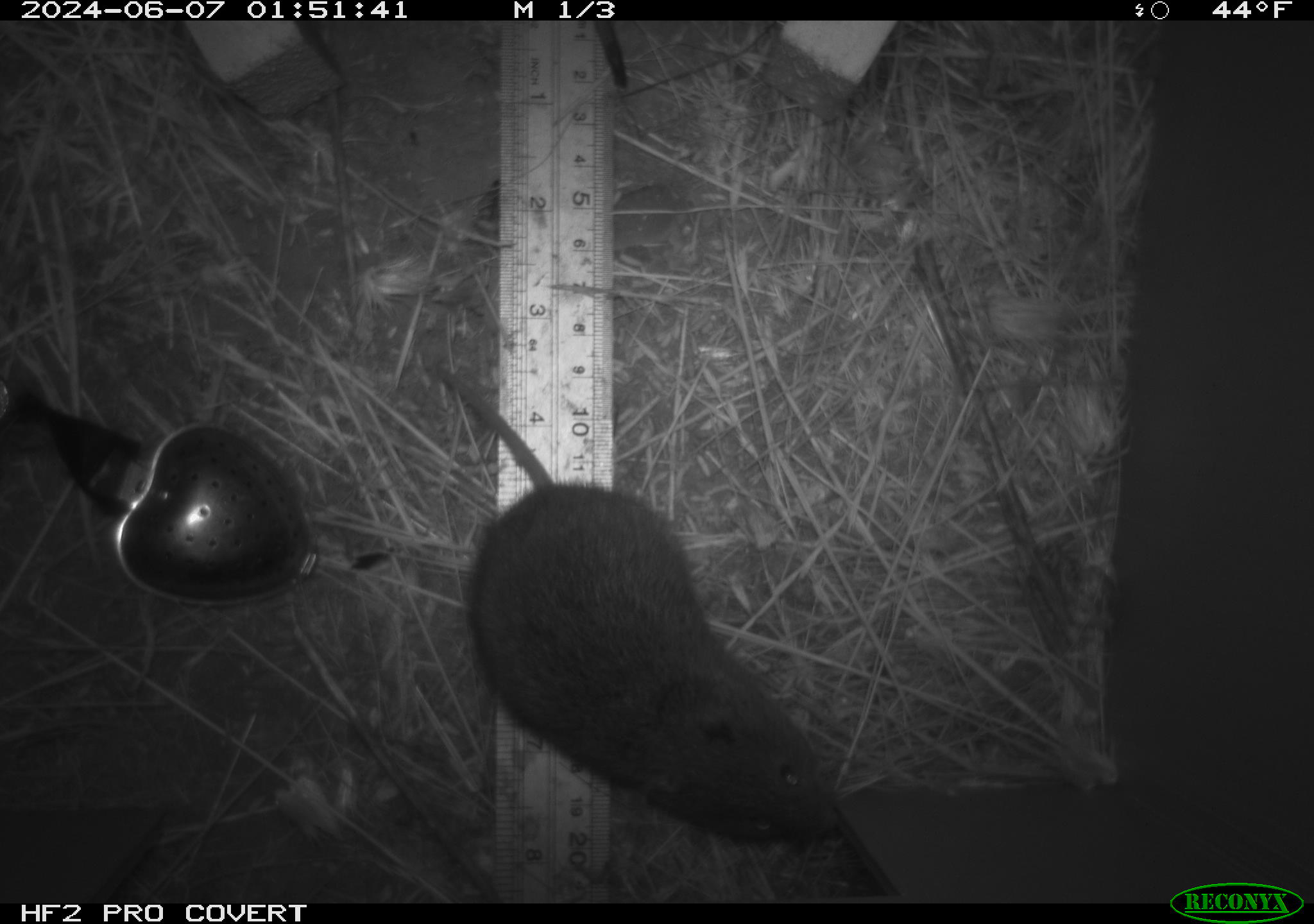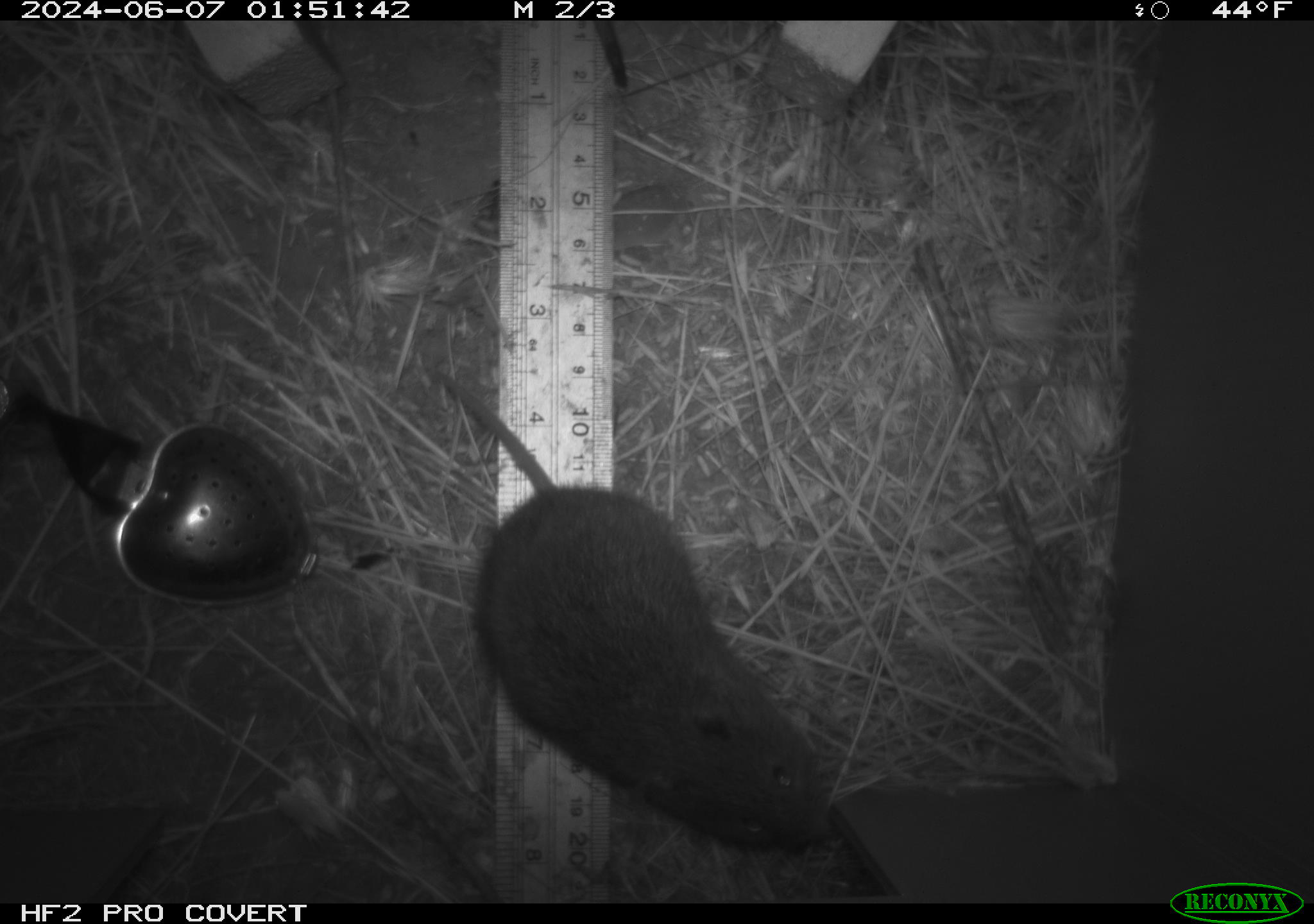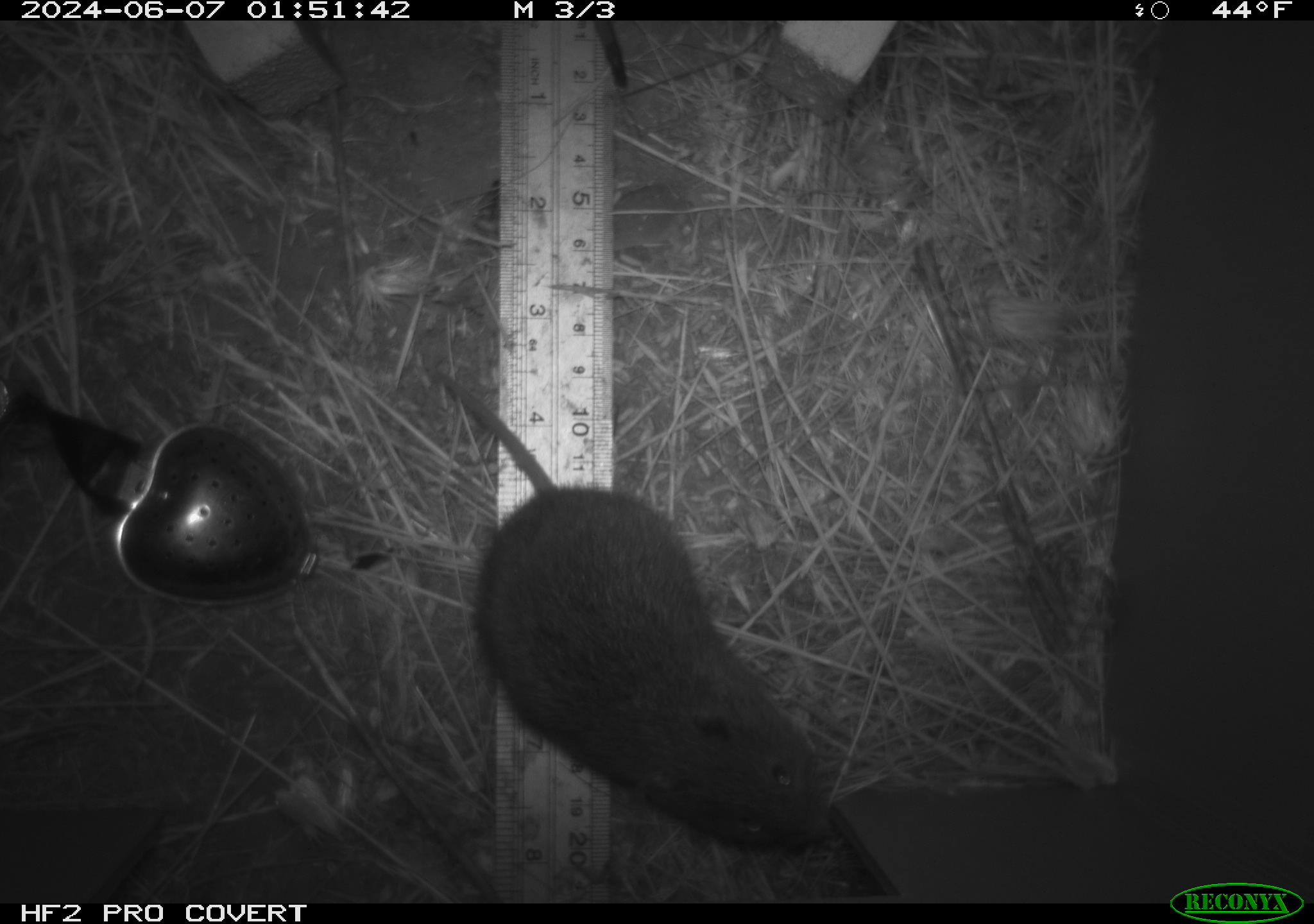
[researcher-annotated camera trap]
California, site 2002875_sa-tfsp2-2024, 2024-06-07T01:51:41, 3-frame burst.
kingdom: Animalia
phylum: Chordata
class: Mammalia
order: Rodentia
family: Cricetidae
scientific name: Arvicolinae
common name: voles, lemmings, and muskrats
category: arvicolinae subfamily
Arvicolinae subfamily (voles, lemmings, and muskrats) (Arvicolinae).